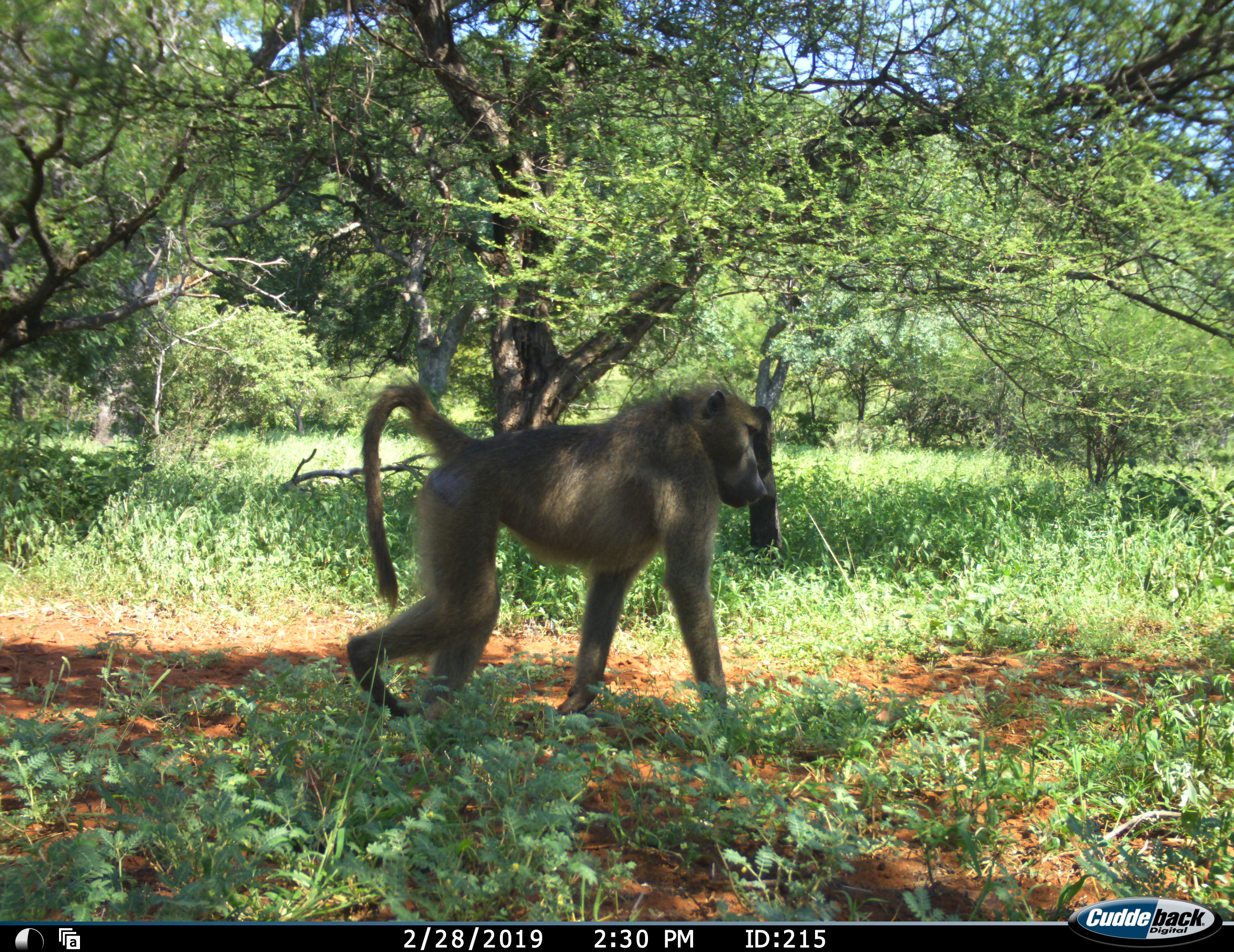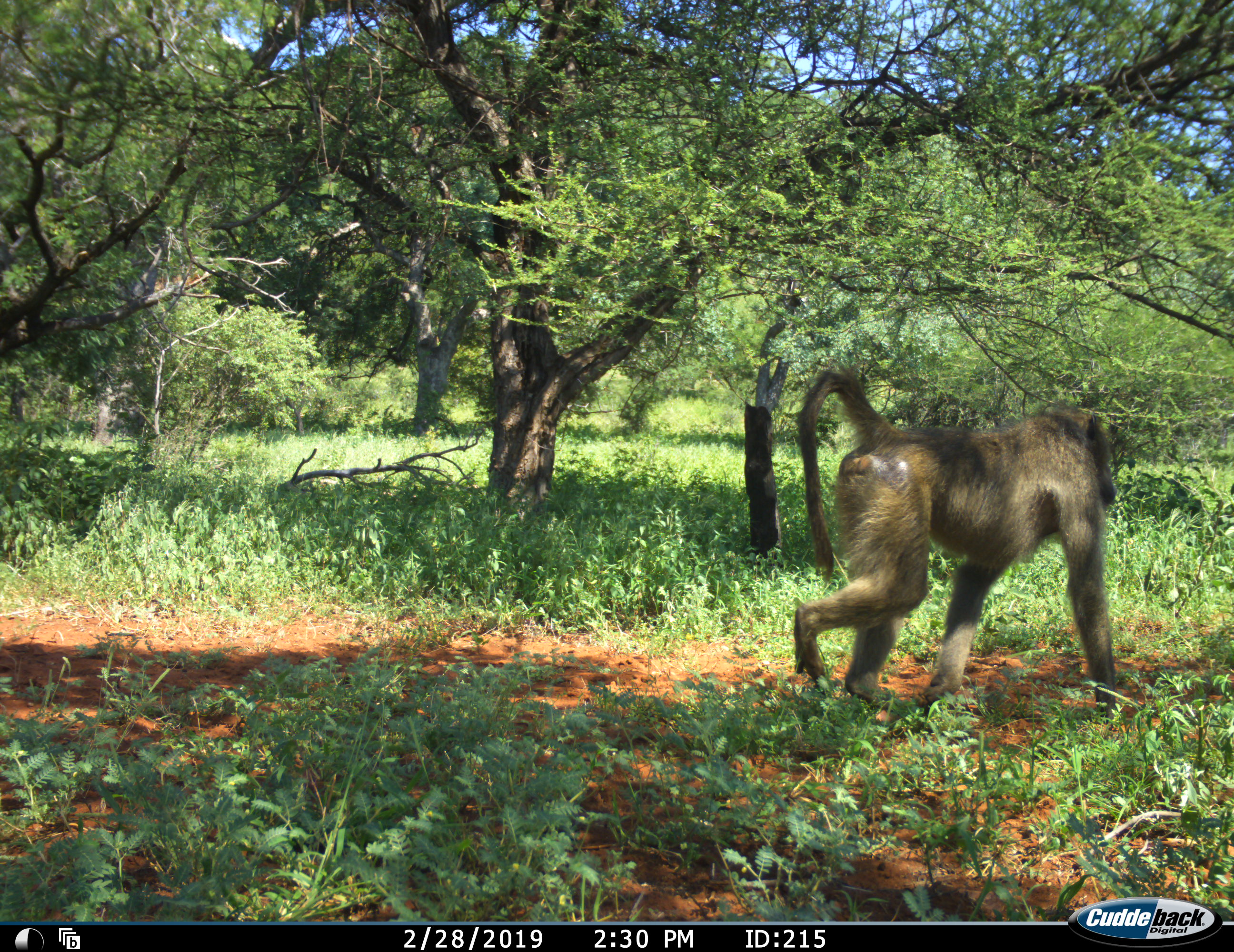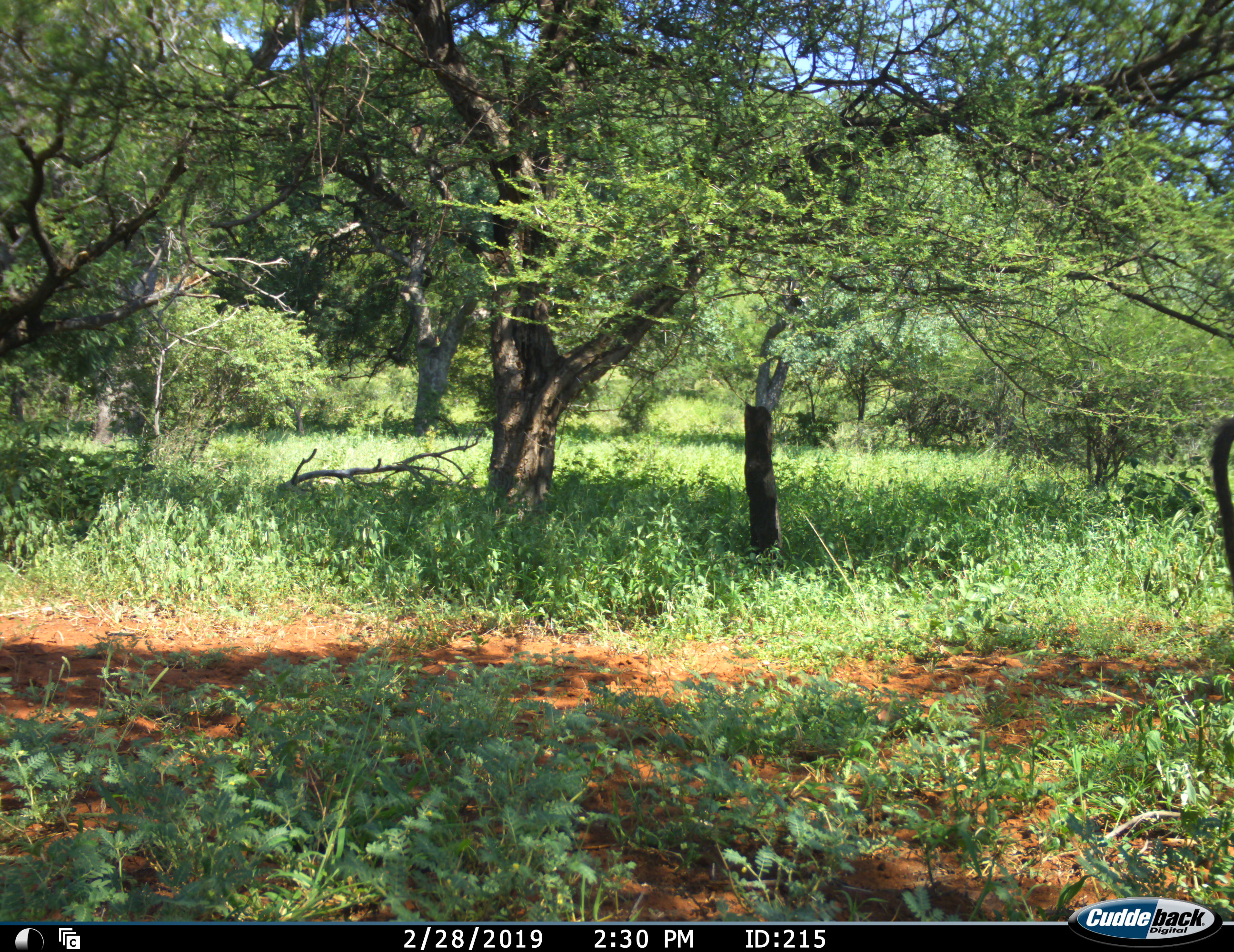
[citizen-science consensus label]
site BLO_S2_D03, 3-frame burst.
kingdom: Animalia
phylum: Chordata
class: Mammalia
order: Primates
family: Cercopithecidae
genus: Papio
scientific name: Papio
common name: baboon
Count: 1.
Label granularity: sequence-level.